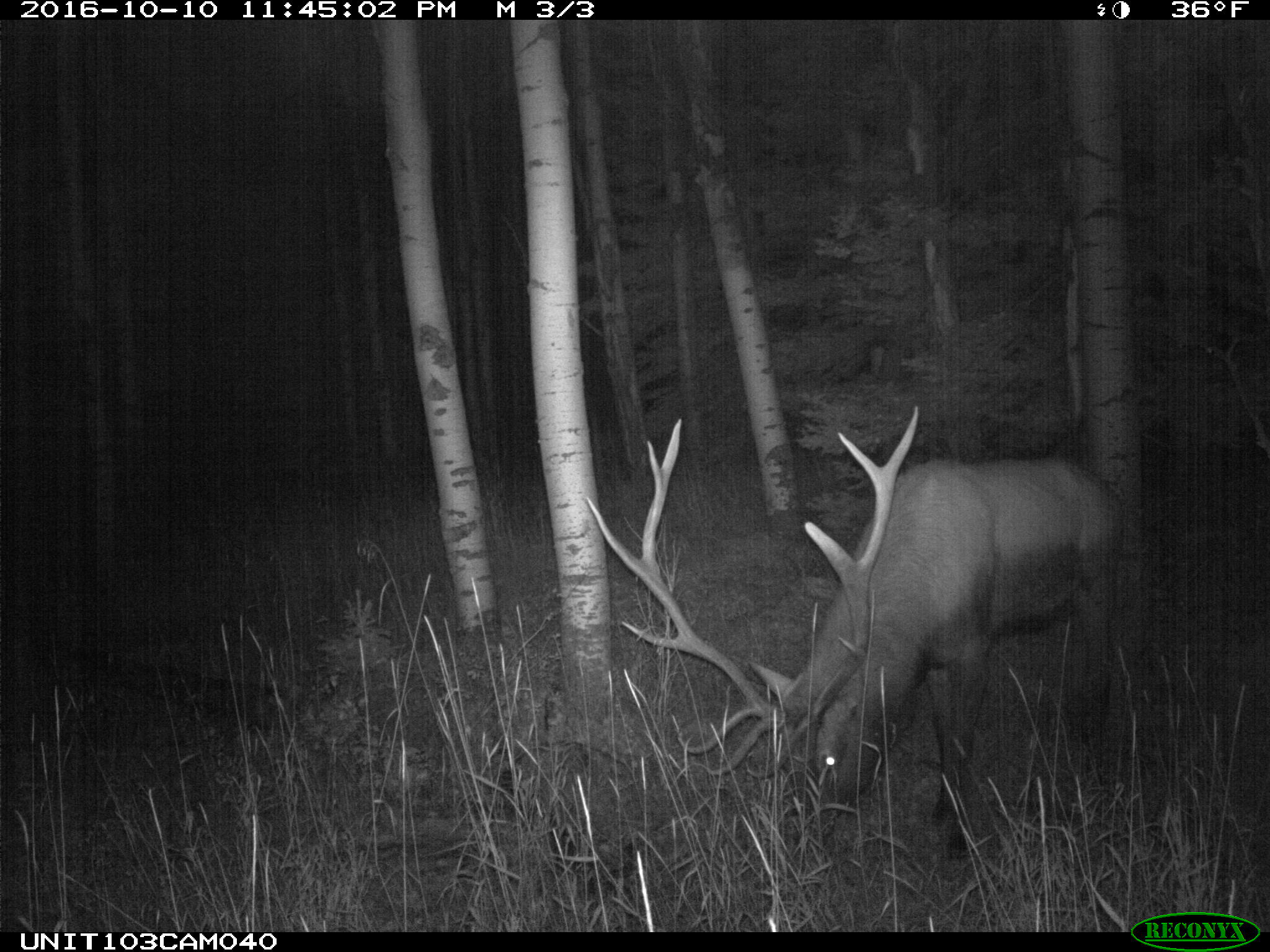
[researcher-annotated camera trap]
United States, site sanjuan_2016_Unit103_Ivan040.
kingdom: Animalia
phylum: Chordata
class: Mammalia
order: Artiodactyla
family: Cervidae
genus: Cervus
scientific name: Cervus elaphus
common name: red deer